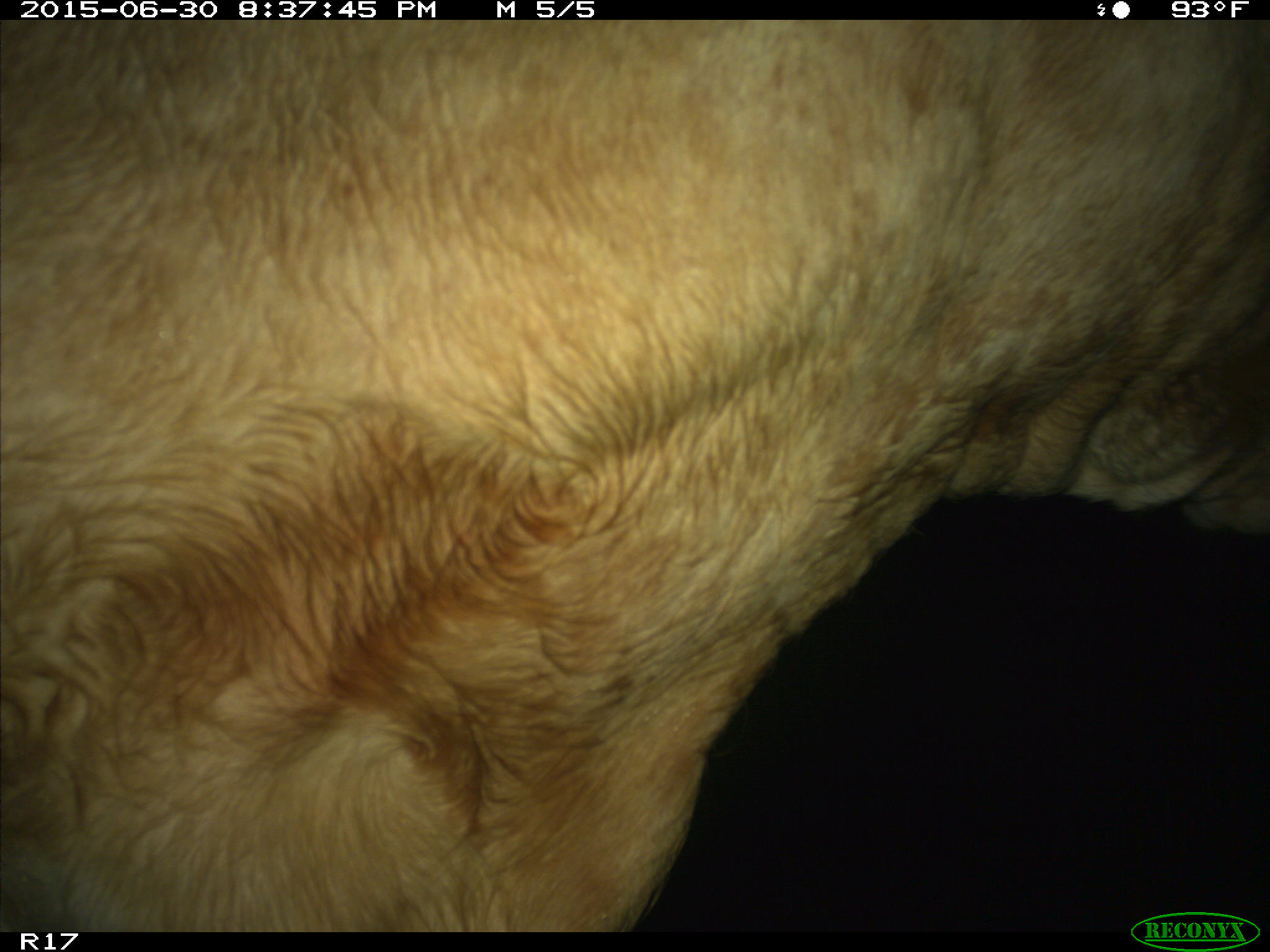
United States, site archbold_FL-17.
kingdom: Animalia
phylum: Chordata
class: Mammalia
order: Artiodactyla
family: Bovidae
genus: Bos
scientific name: Bos taurus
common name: domestic cow